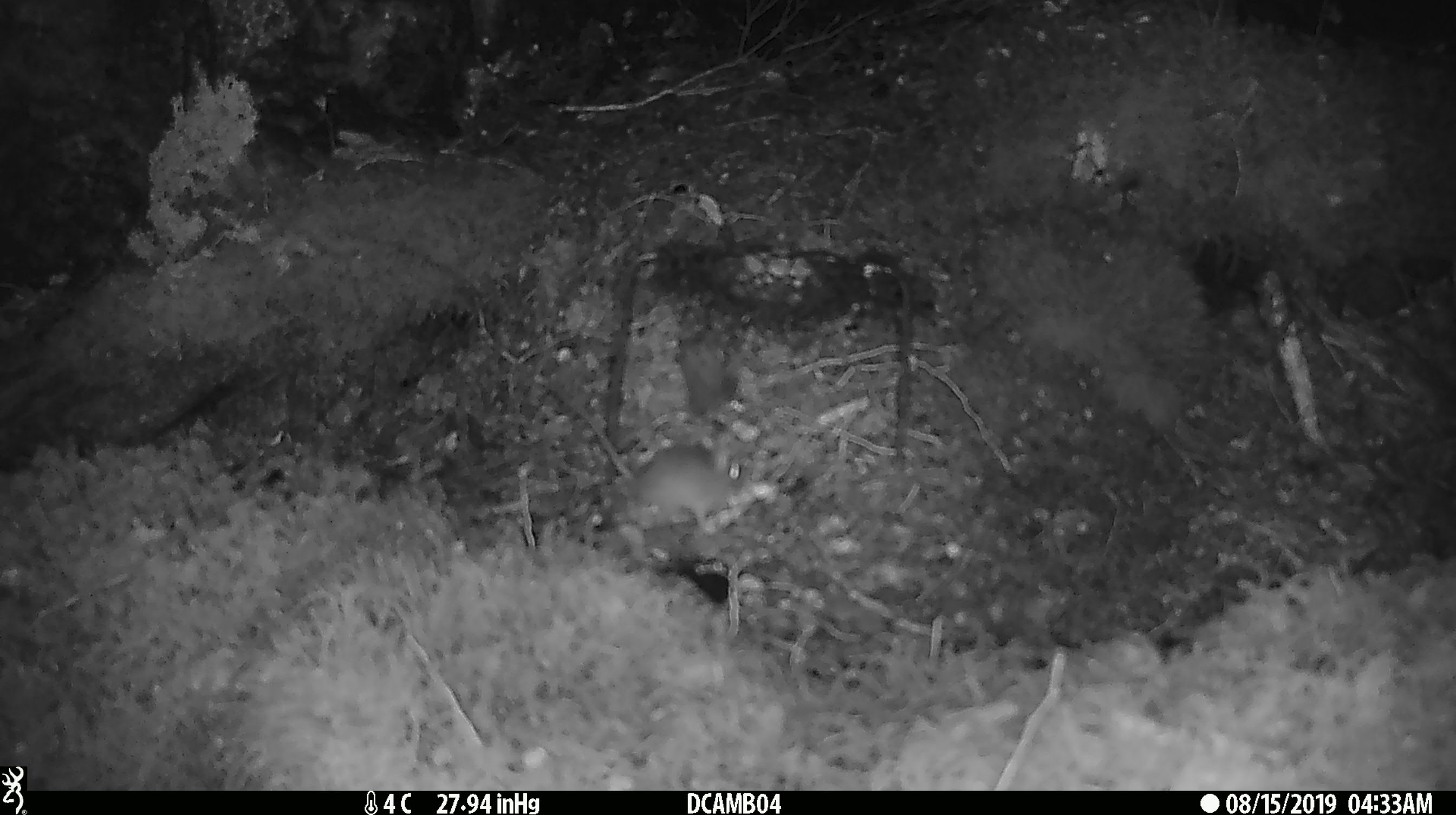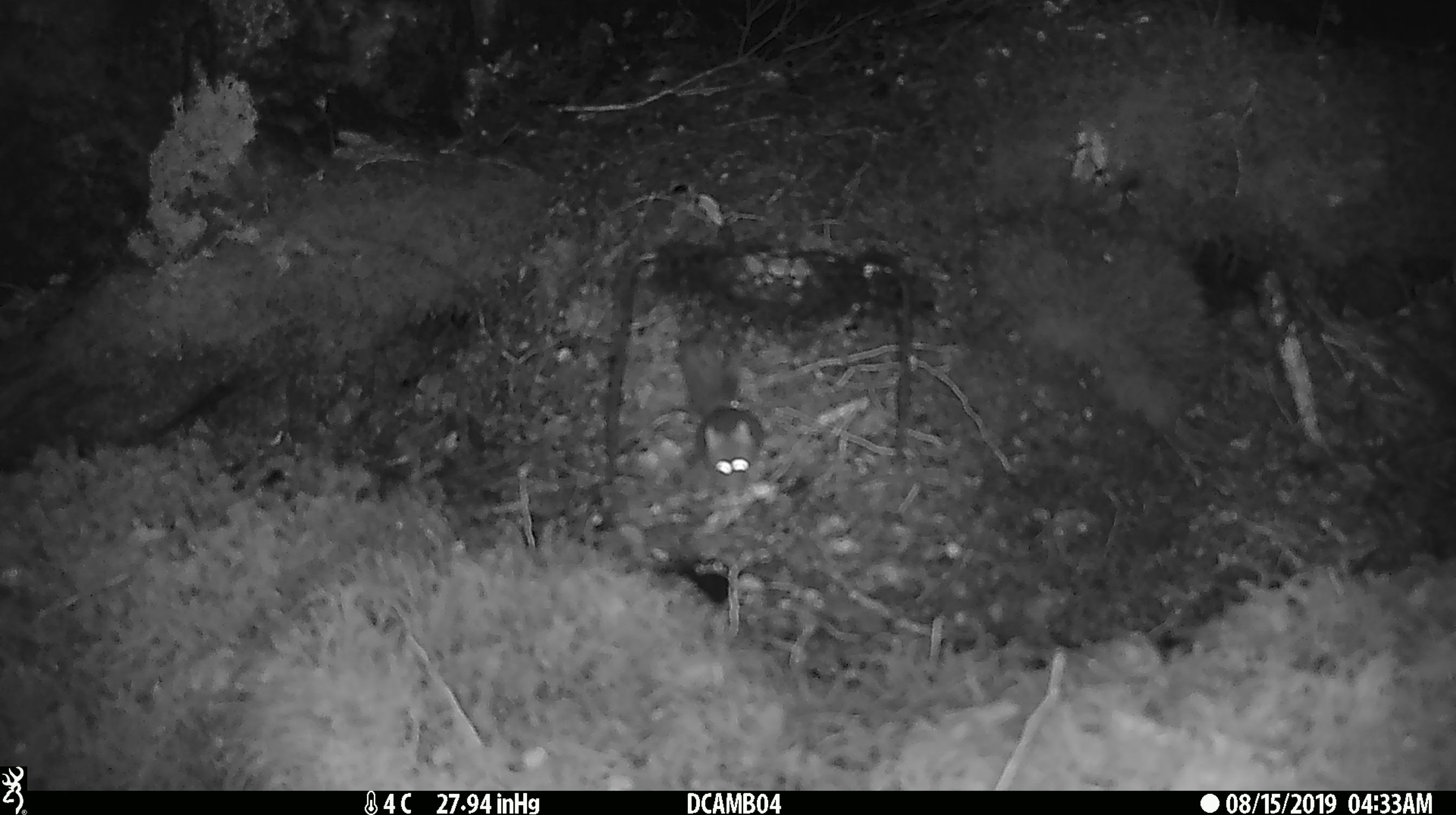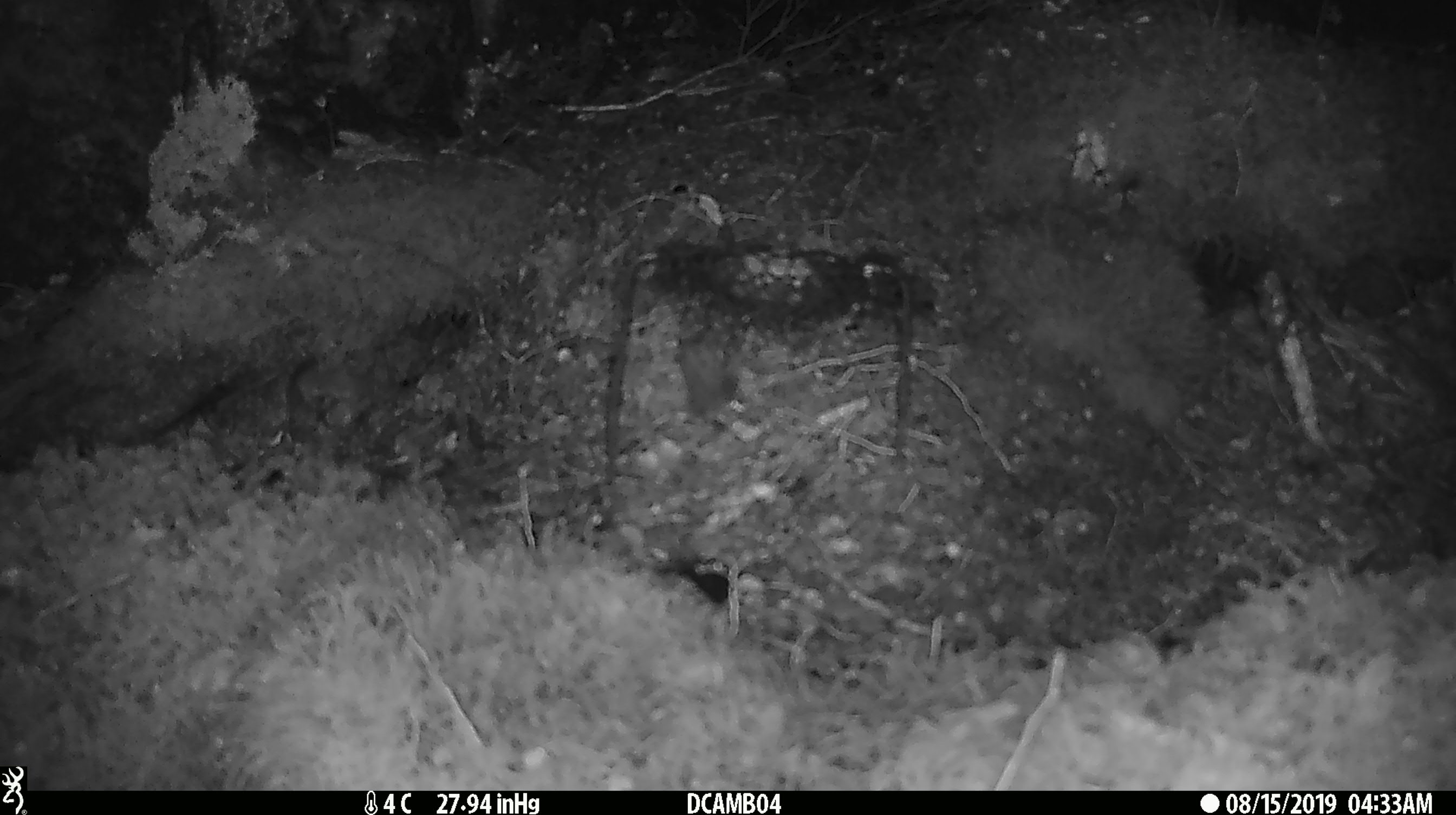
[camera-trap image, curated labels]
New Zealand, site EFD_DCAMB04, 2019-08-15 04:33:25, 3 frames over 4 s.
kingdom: Animalia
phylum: Chordata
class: Mammalia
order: Rodentia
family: Muridae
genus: Mus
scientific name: Mus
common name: mouse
Mouse (Mus).